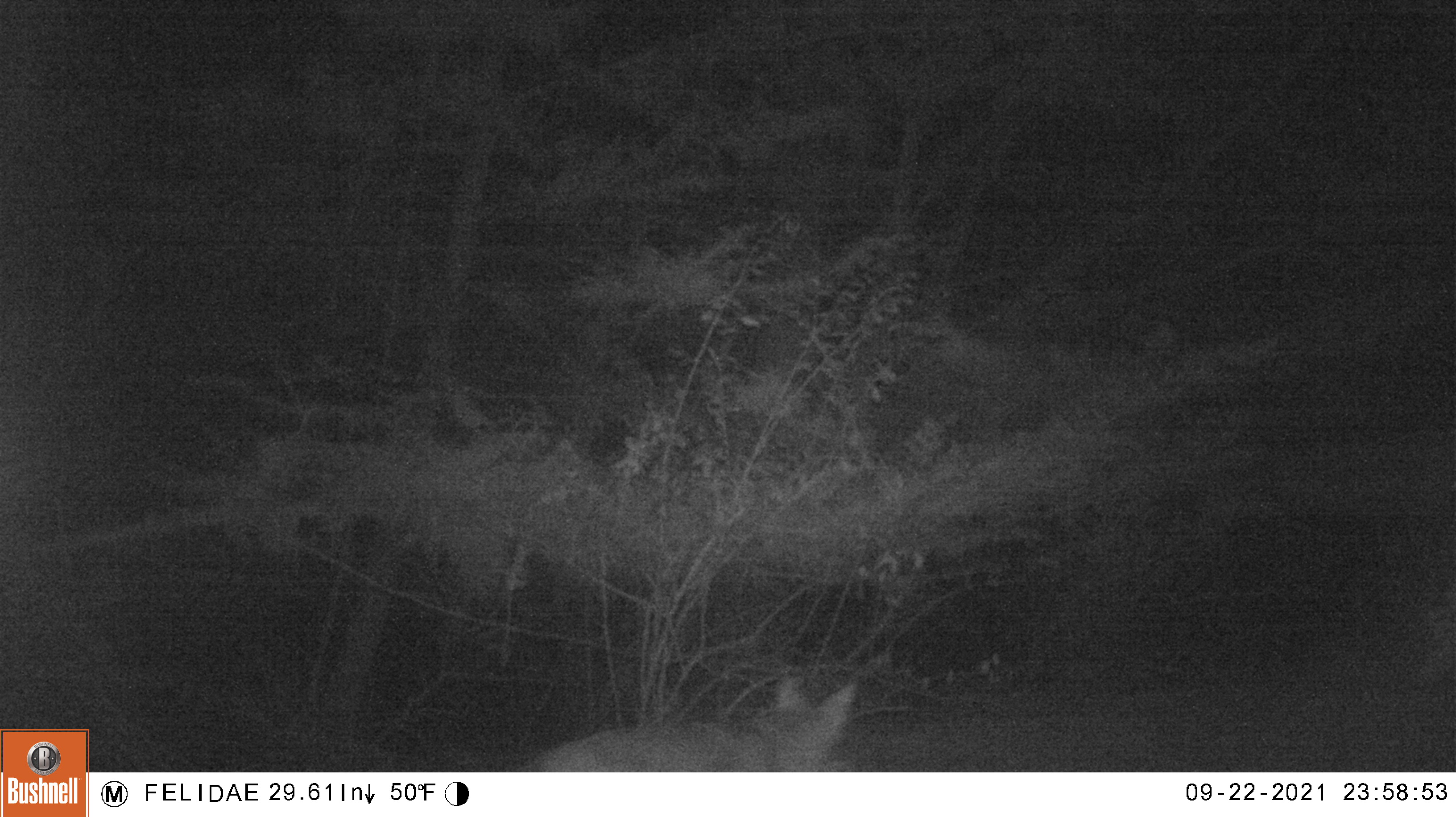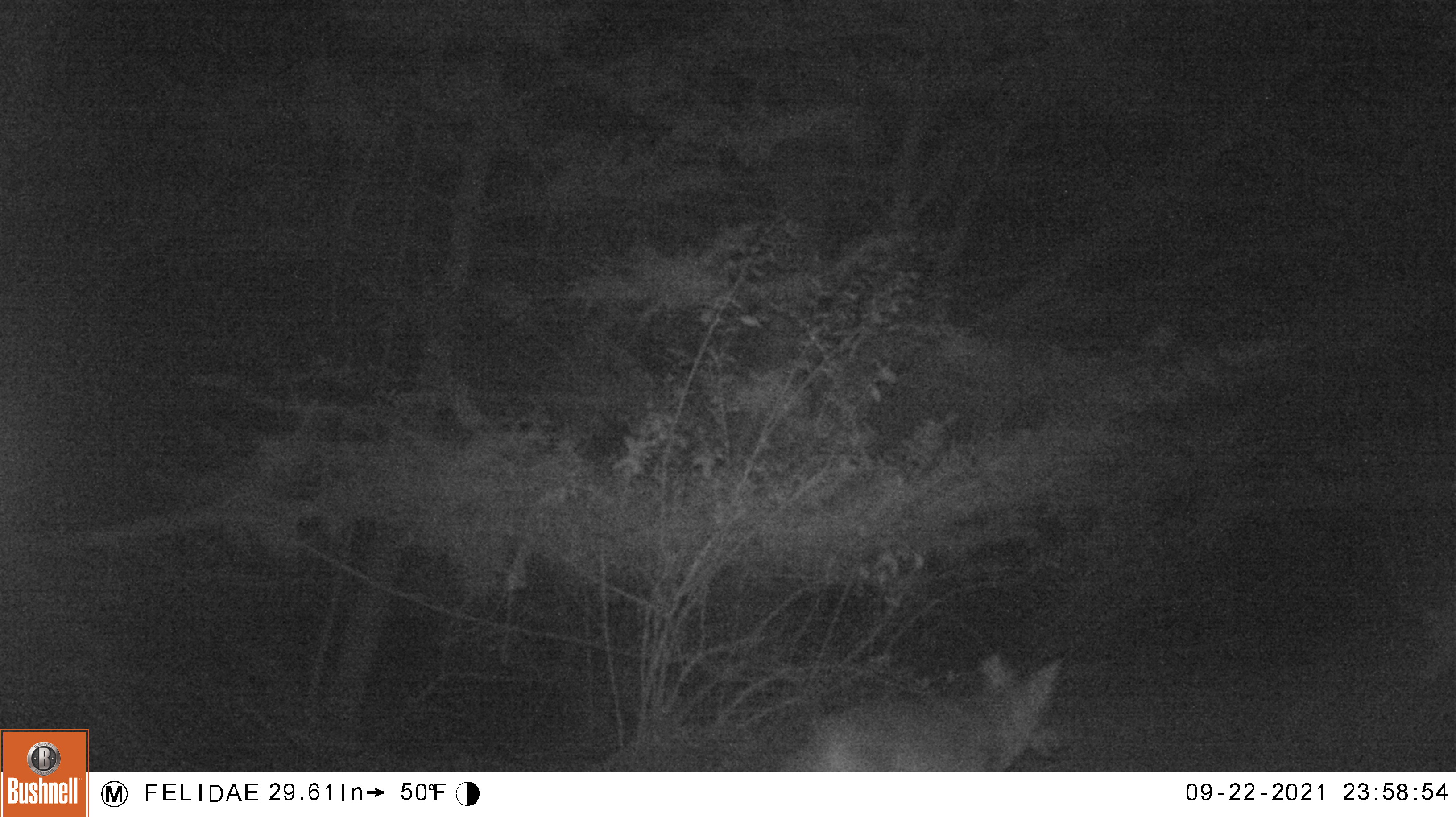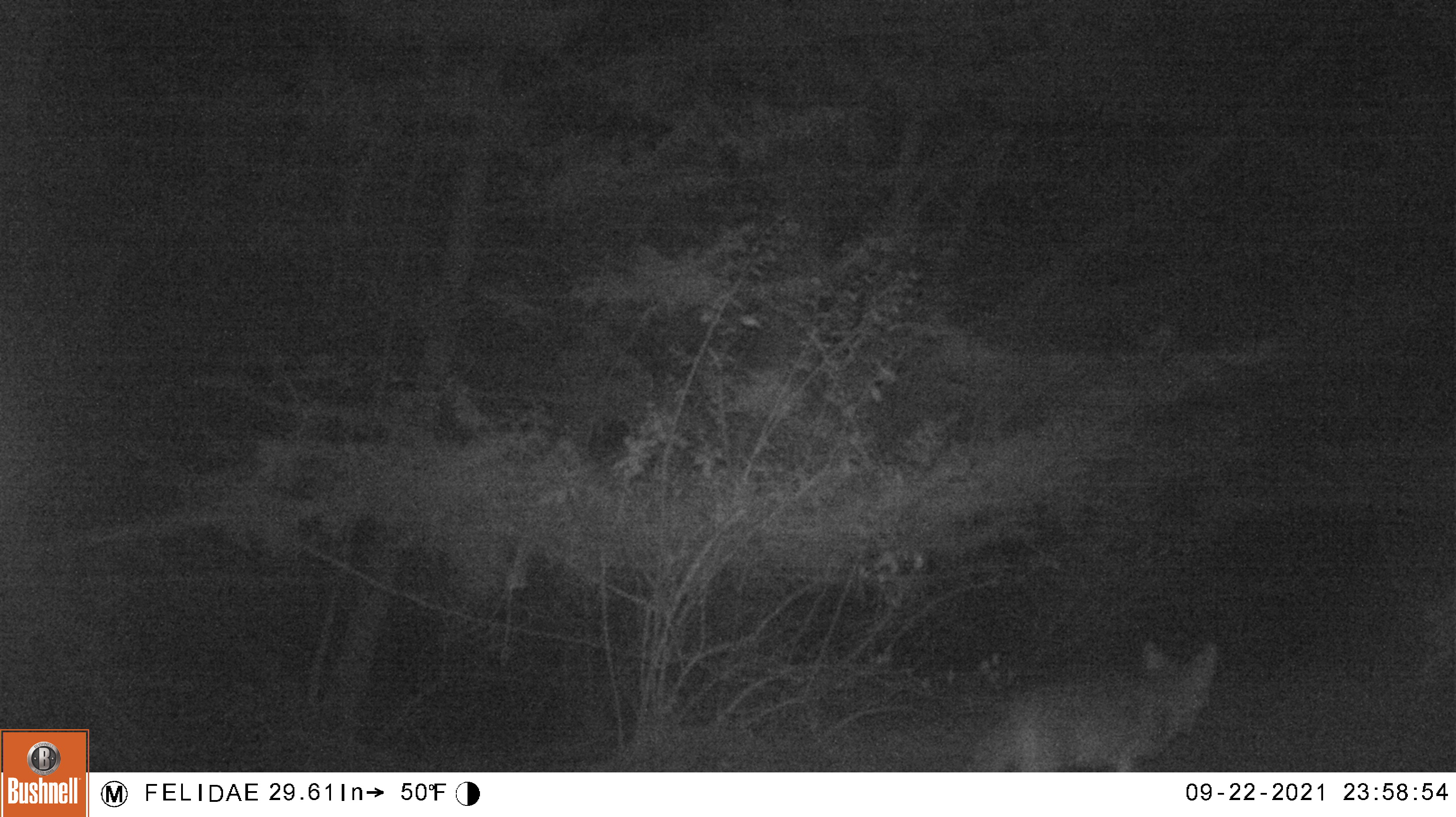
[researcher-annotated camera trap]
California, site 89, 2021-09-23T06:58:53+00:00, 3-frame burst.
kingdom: Animalia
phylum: Chordata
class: Mammalia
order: Carnivora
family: Canidae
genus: Canis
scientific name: Canis latrans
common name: coyote